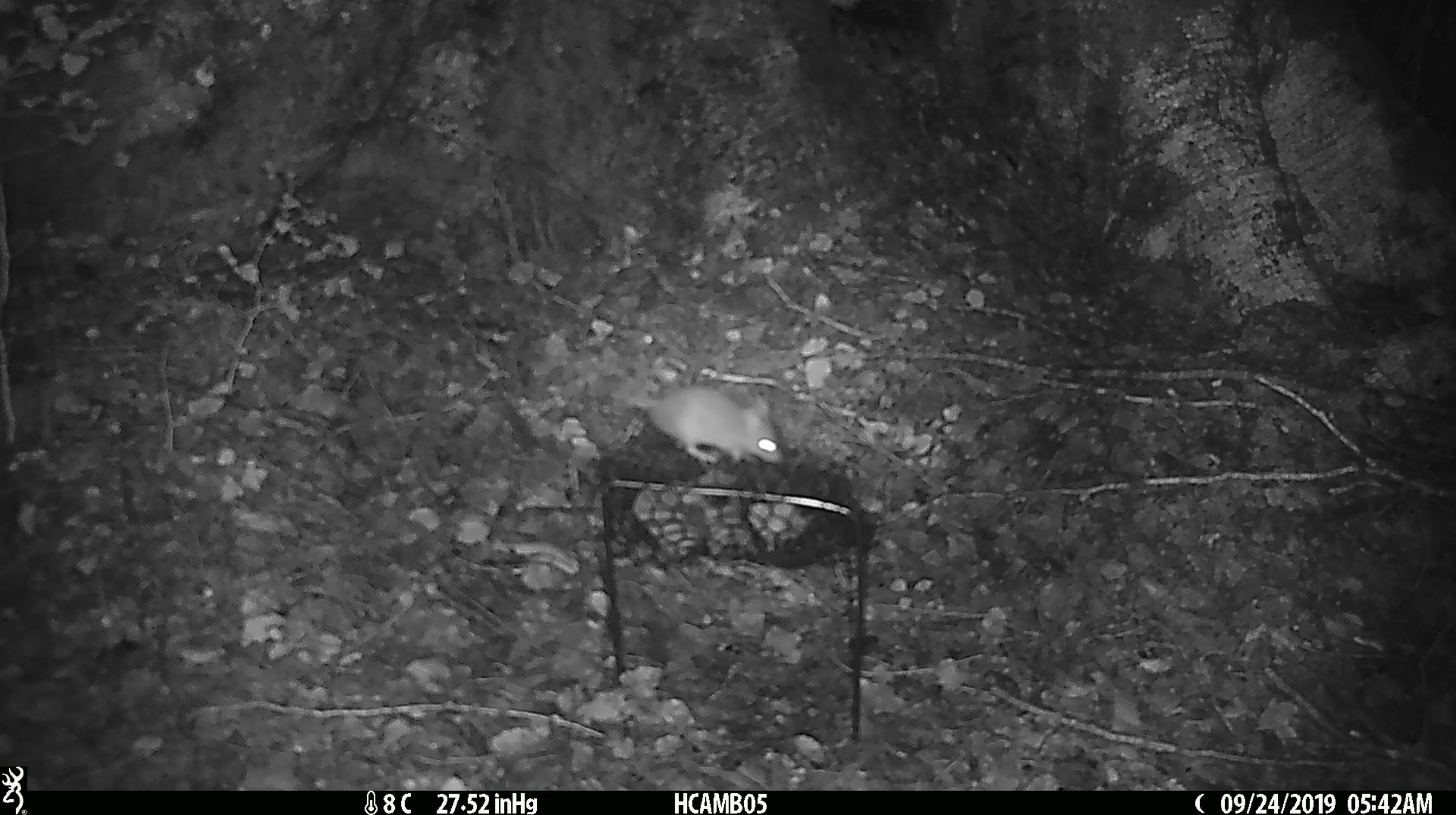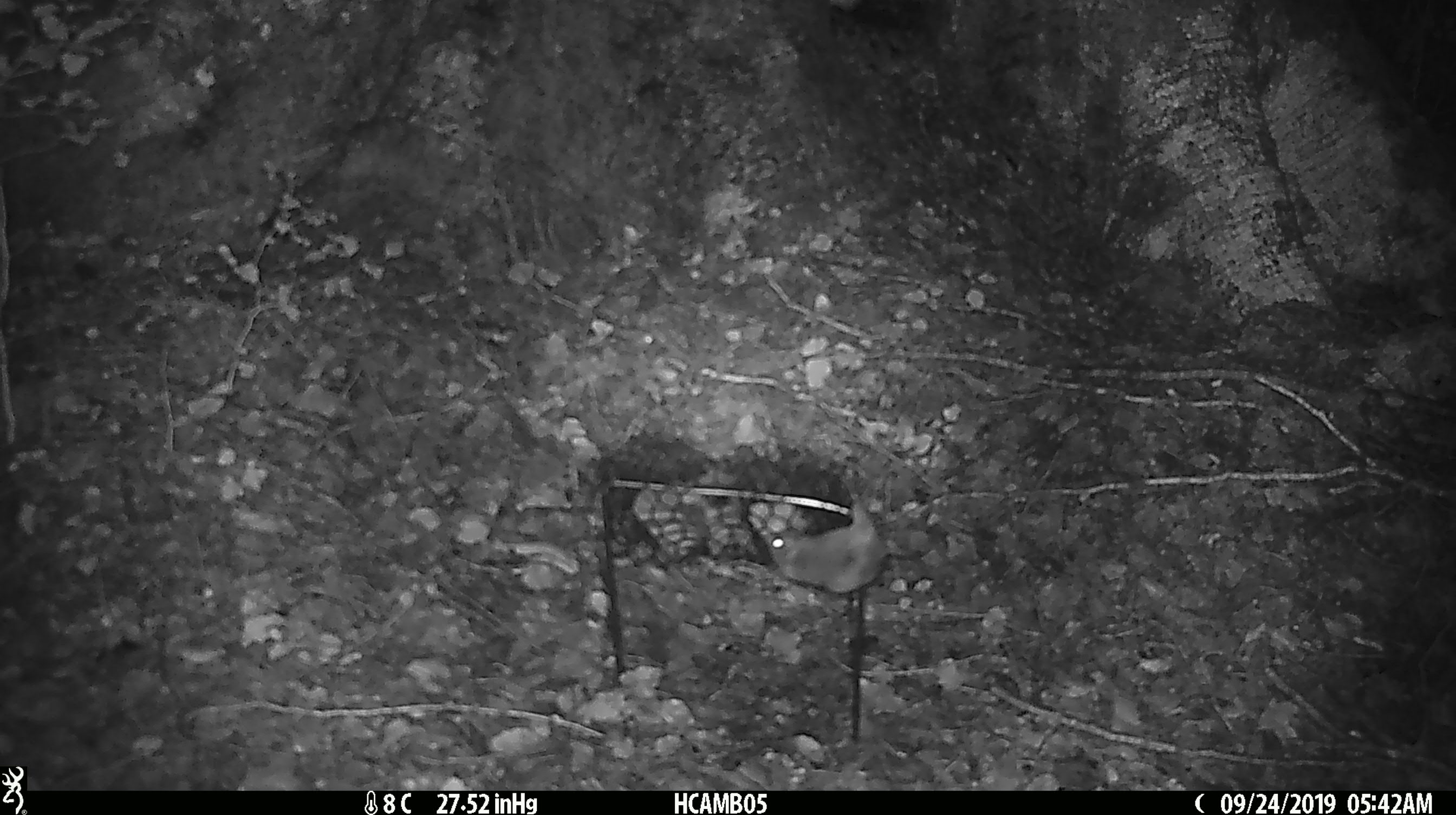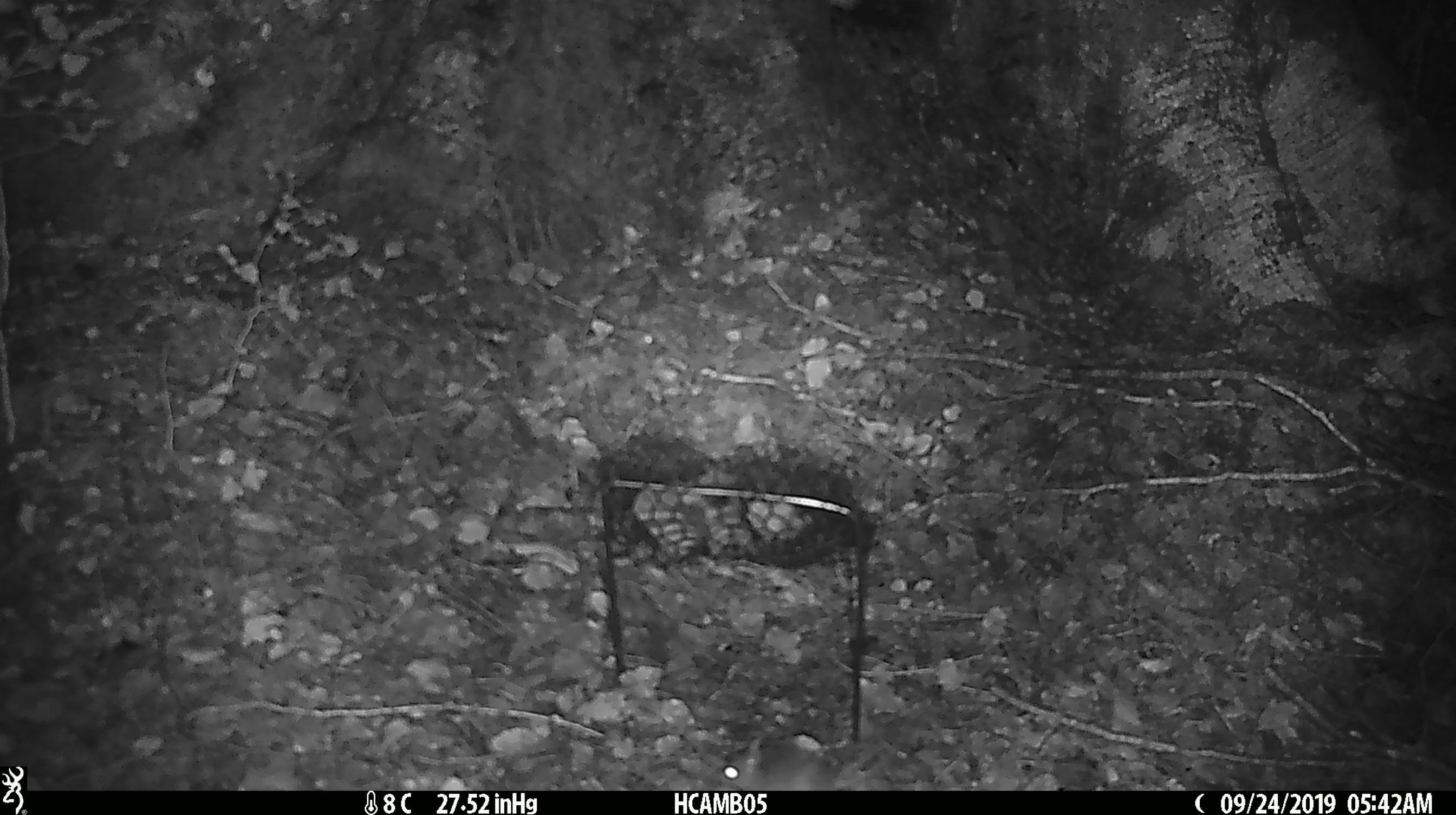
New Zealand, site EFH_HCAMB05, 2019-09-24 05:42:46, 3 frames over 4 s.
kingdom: Animalia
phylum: Chordata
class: Mammalia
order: Rodentia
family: Muridae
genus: Mus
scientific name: Mus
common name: mouse